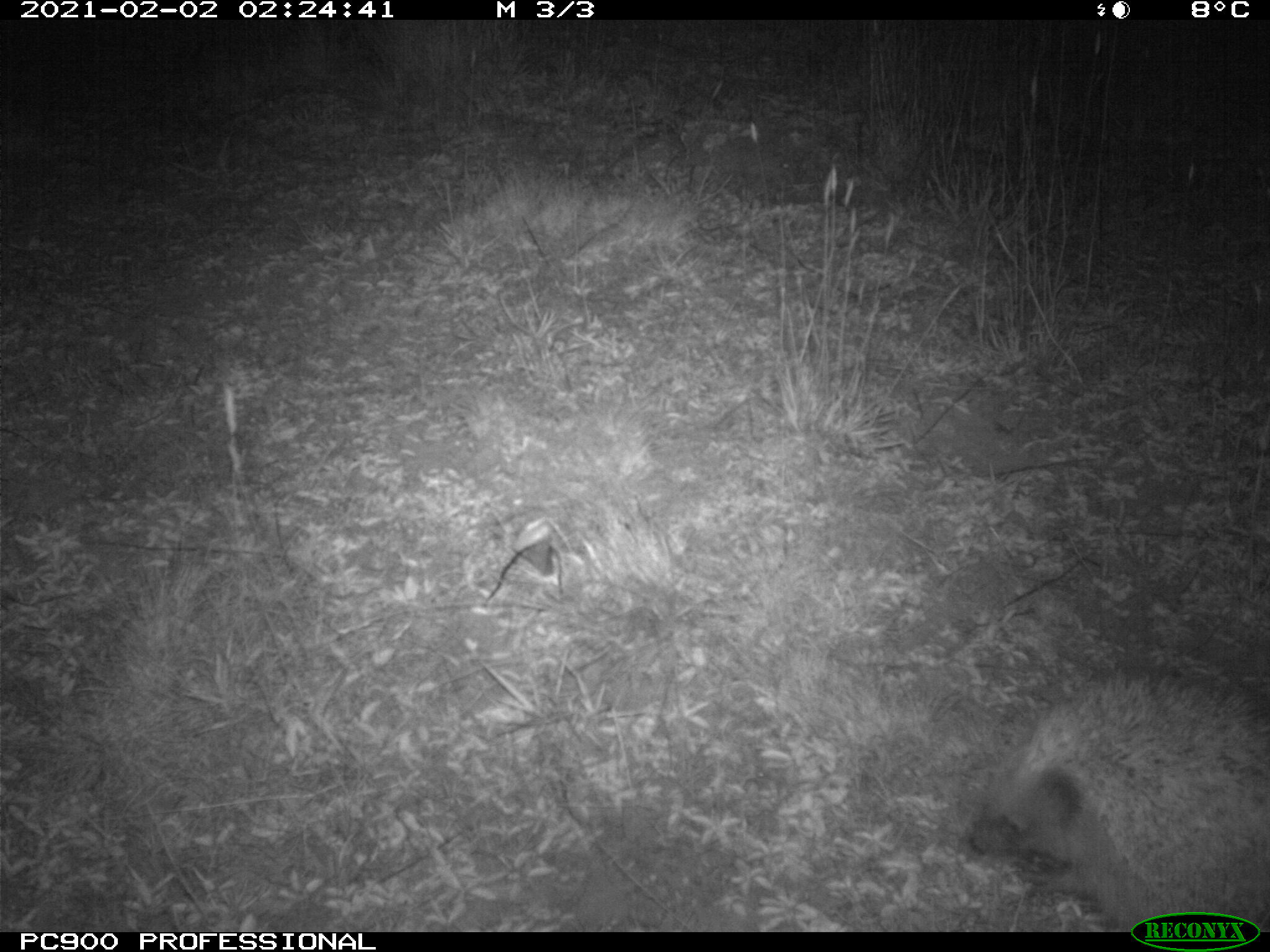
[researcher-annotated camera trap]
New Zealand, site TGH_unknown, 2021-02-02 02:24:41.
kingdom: Animalia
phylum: Chordata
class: Mammalia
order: Eulipotyphla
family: Erinaceidae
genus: Erinaceus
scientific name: Erinaceus europaeus europaeus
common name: european hedgehog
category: hedgehog